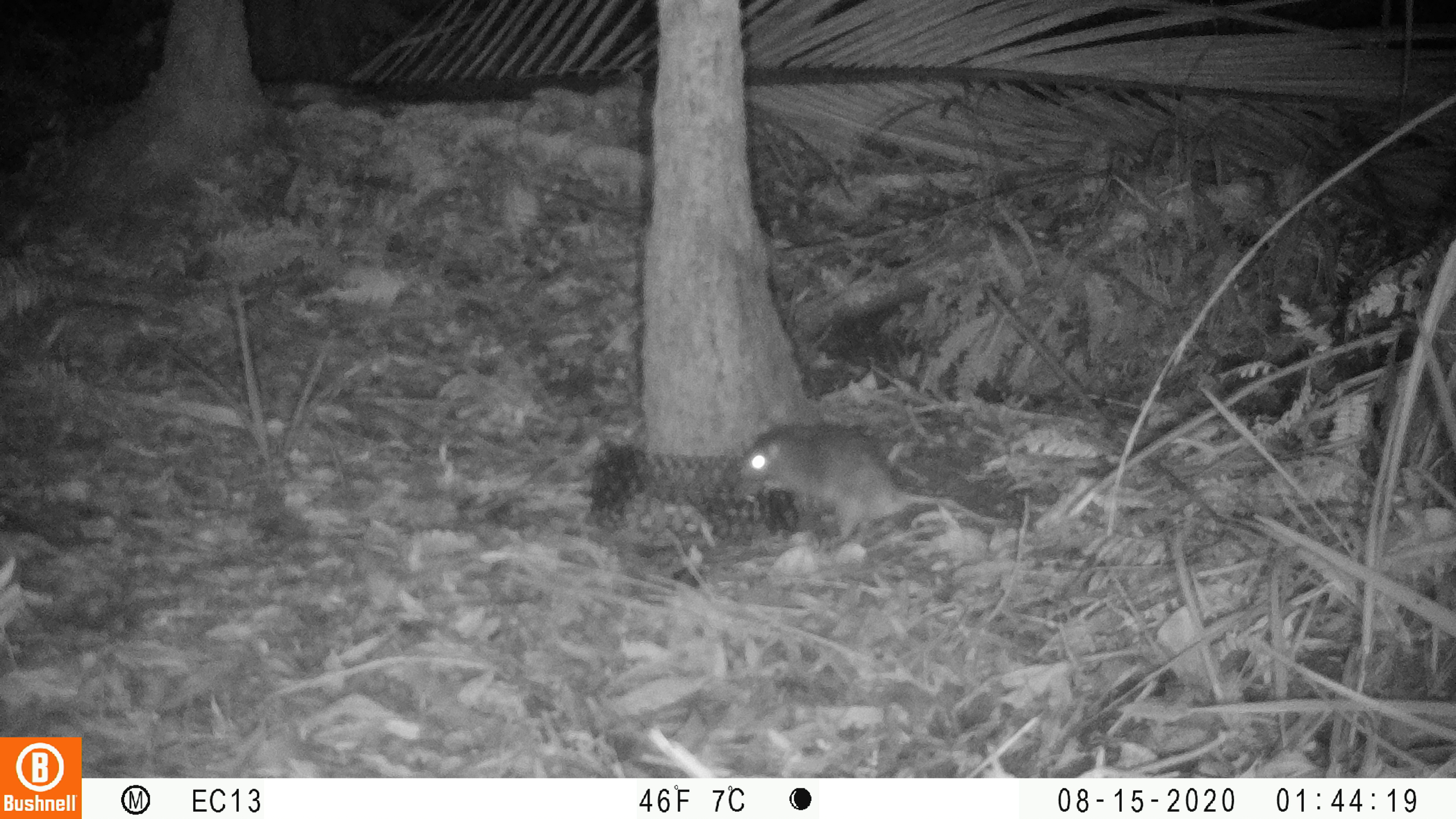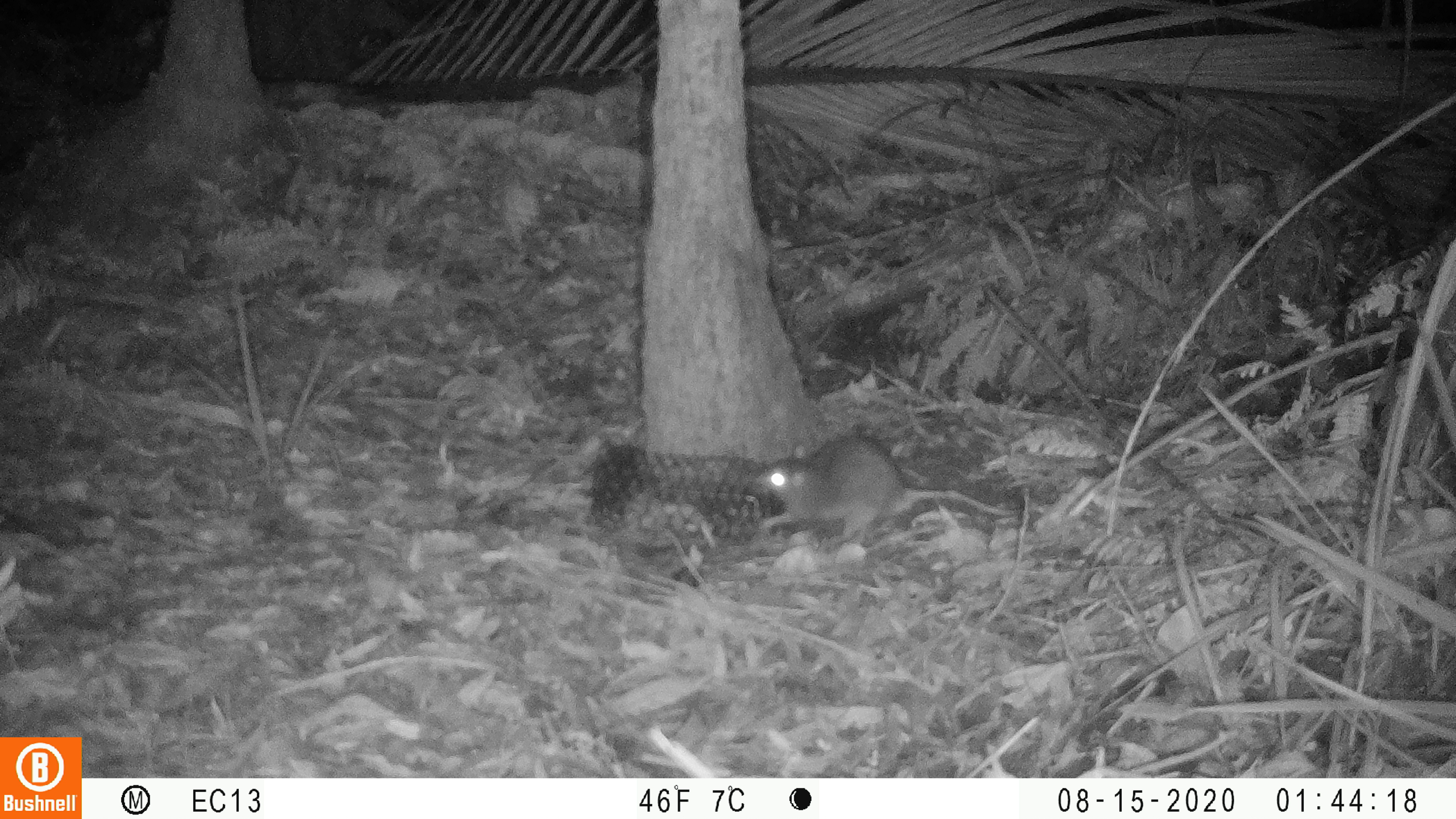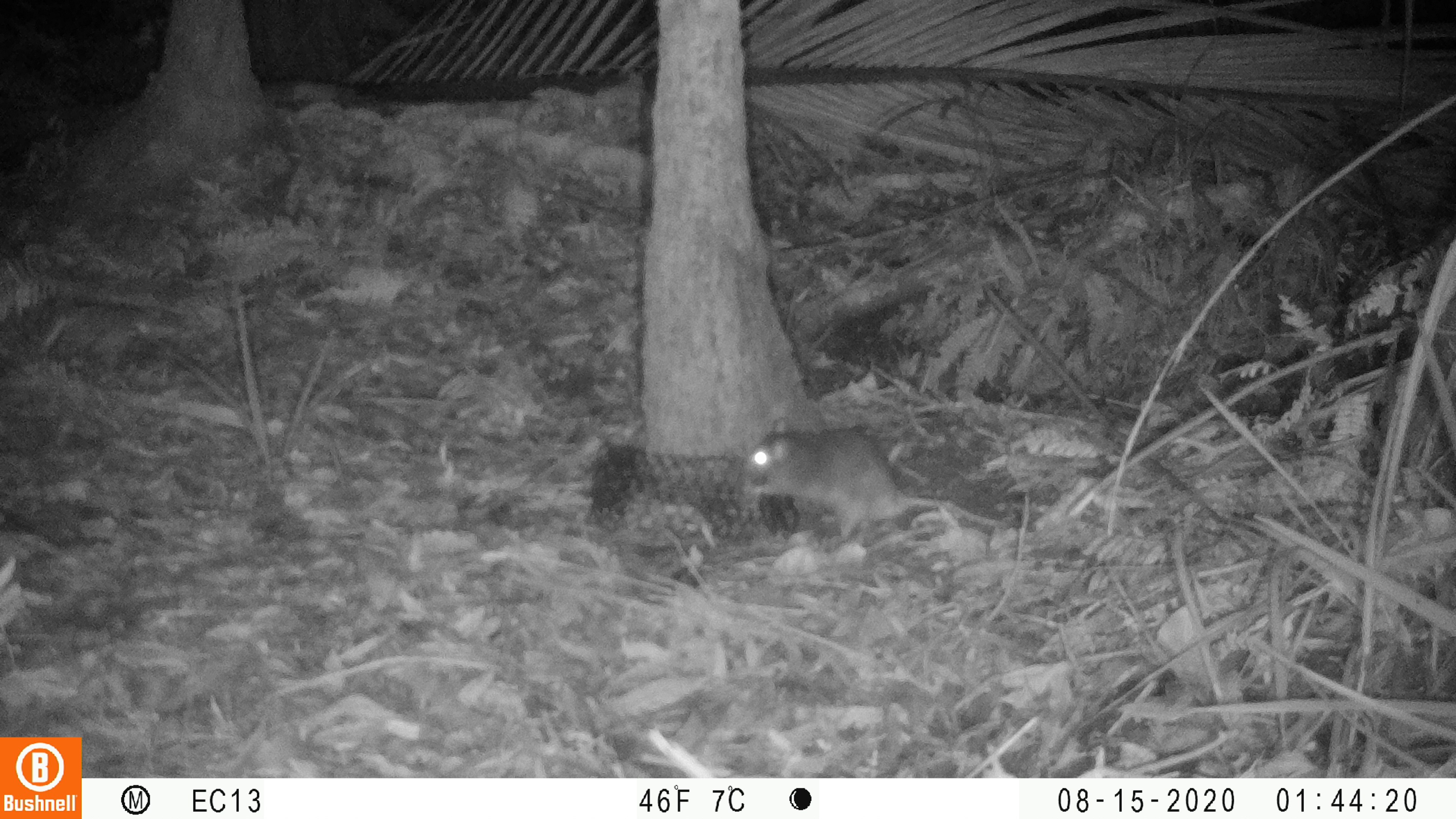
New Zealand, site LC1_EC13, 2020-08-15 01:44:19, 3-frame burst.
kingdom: Animalia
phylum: Chordata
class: Mammalia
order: Rodentia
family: Muridae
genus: Rattus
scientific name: Rattus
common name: rat